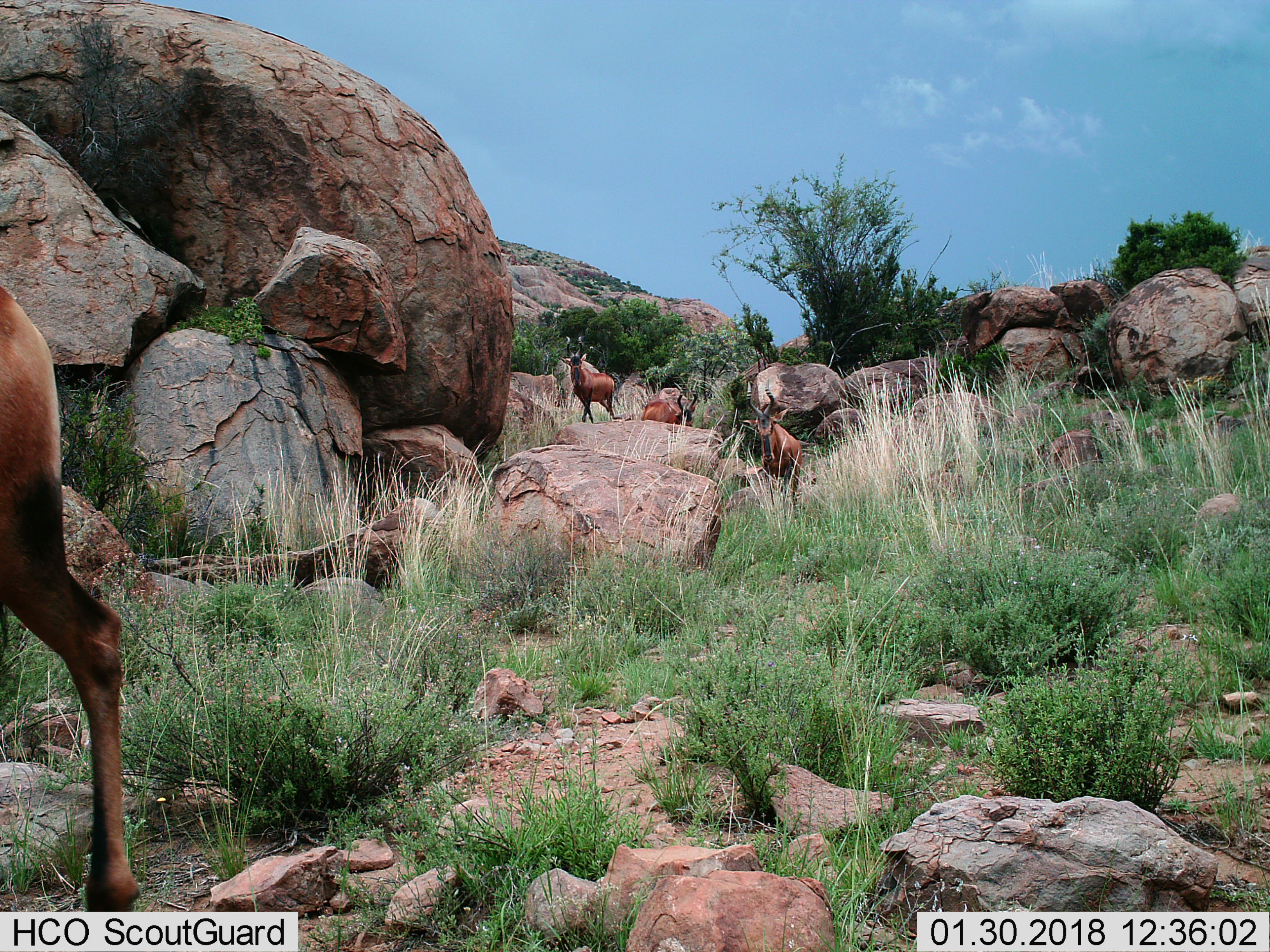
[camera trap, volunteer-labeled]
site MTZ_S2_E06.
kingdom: Animalia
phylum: Chordata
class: Mammalia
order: Artiodactyla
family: Bovidae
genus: Alcelaphus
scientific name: Alcelaphus buselaphus caama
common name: red hartebeest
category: hartebeestred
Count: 4.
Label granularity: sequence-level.